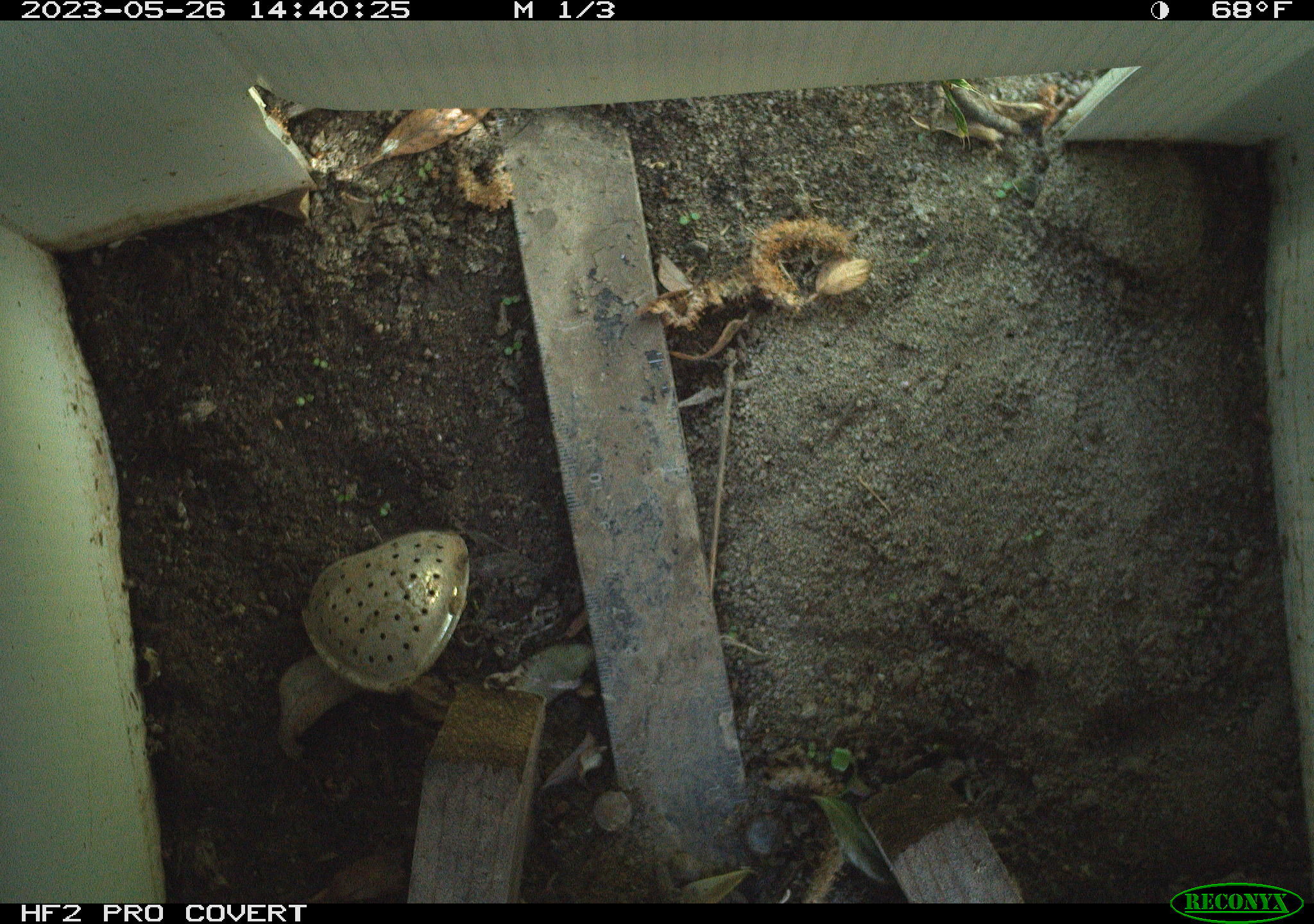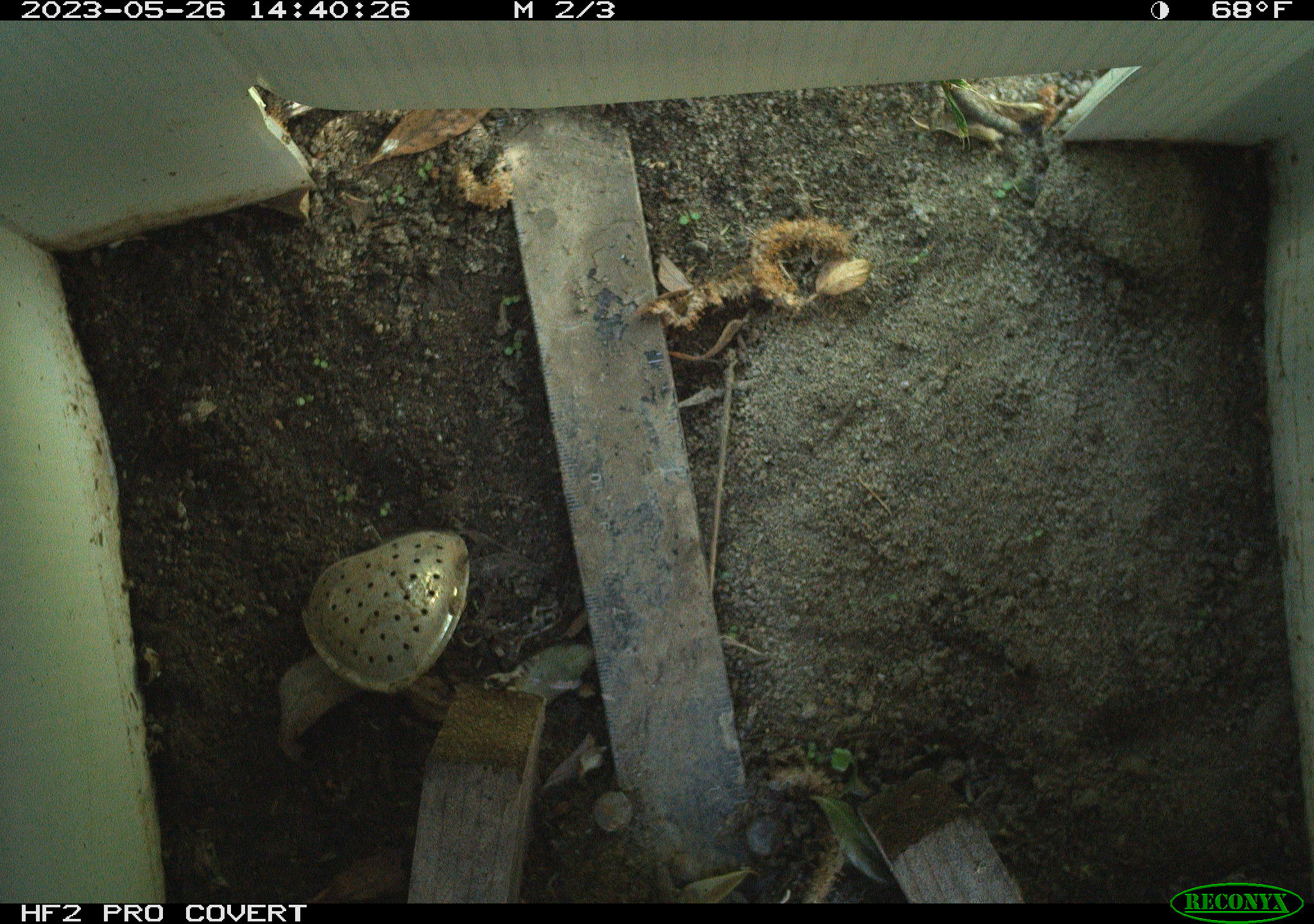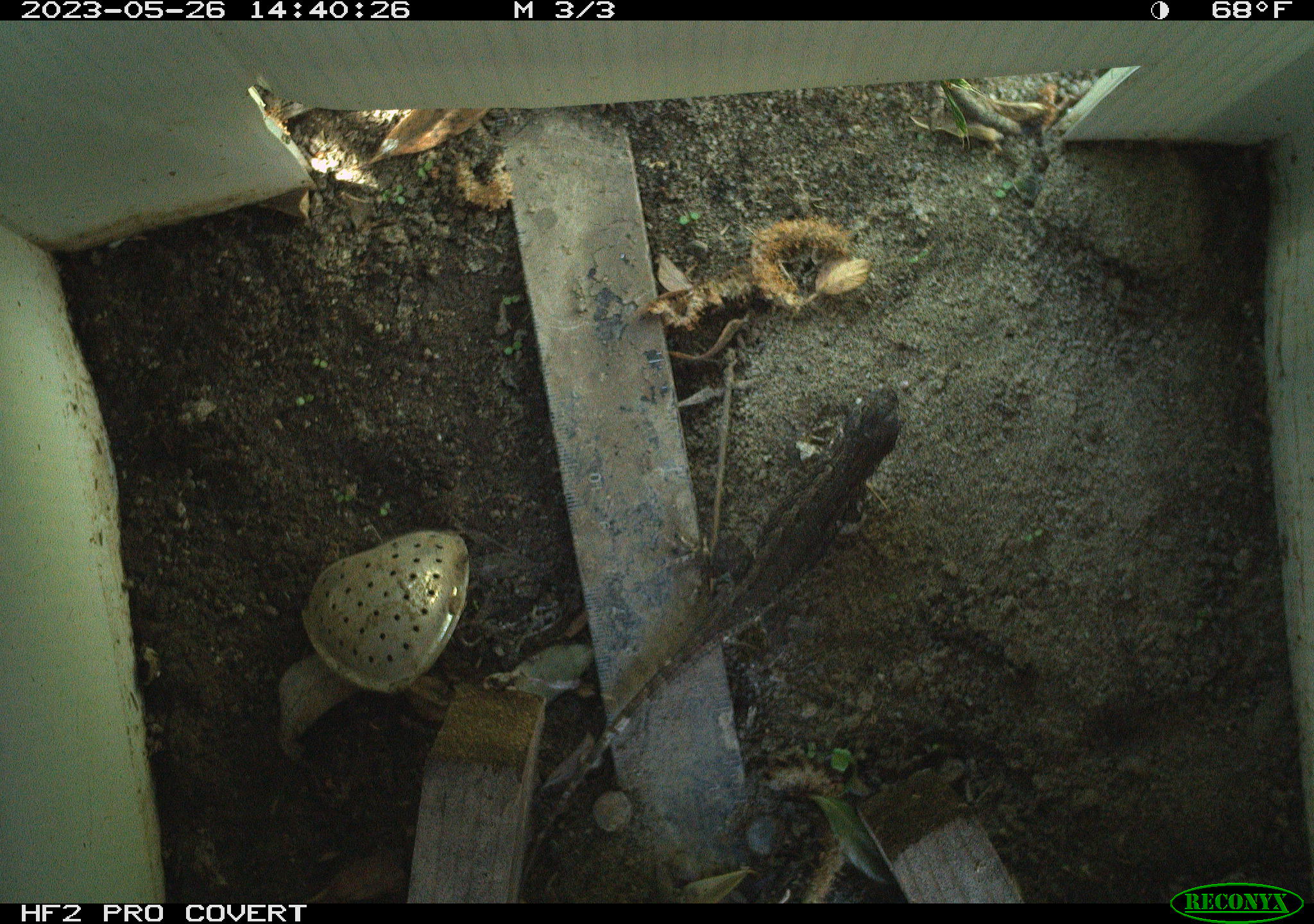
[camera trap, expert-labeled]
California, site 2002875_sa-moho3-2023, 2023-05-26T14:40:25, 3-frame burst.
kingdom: Animalia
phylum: Chordata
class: Reptilia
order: Squamata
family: Phrynosomatidae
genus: Sceloporus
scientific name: Sceloporus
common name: spiny lizards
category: sceloporus species